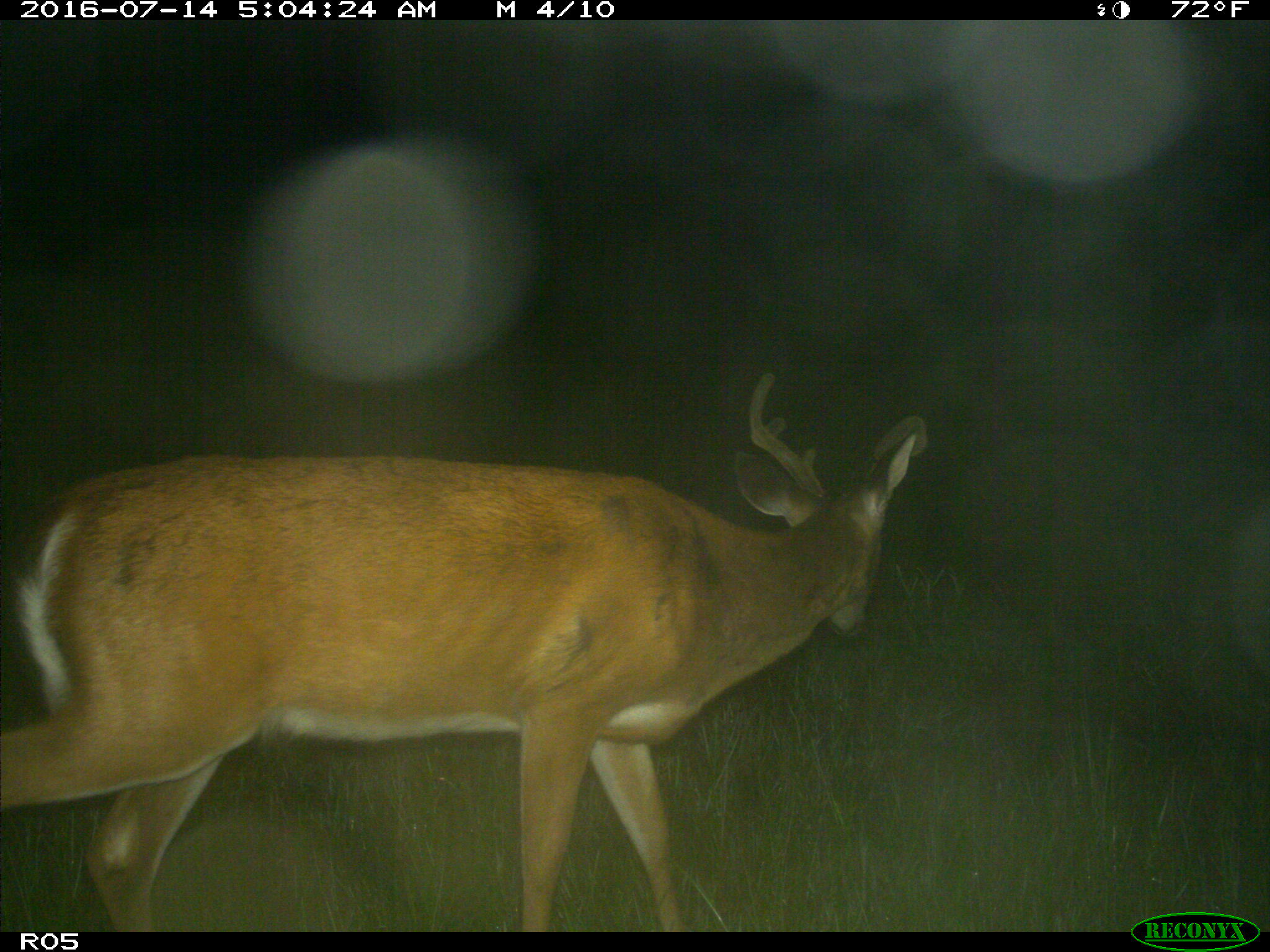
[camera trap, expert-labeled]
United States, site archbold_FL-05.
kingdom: Animalia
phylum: Chordata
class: Mammalia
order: Artiodactyla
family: Cervidae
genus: Odocoileus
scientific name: Odocoileus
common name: deer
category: unidentified deer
Unidentified deer (deer) (Odocoileus).